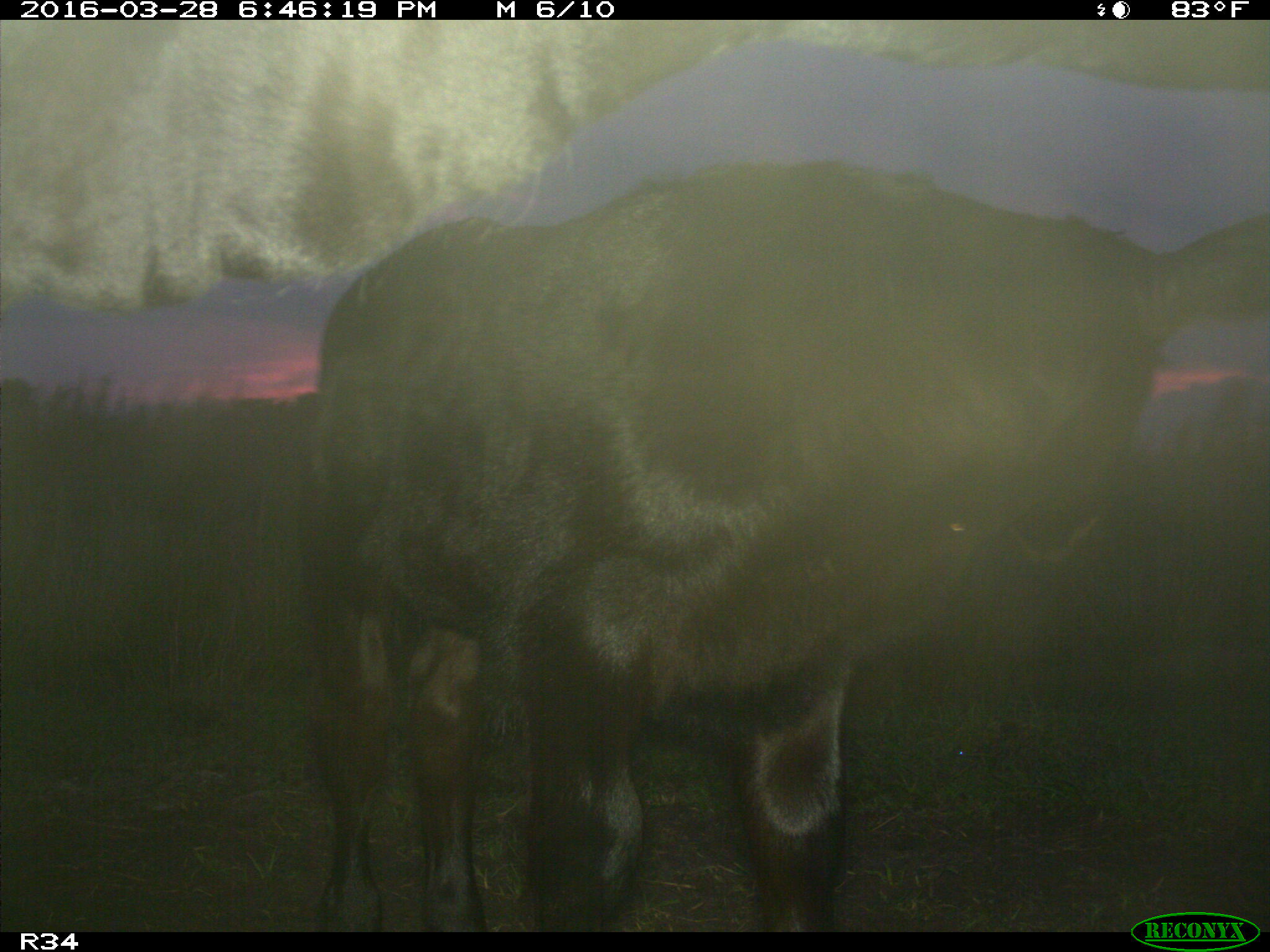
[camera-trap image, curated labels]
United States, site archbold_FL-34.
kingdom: Animalia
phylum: Chordata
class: Mammalia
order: Artiodactyla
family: Bovidae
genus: Bos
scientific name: Bos taurus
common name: domestic cow